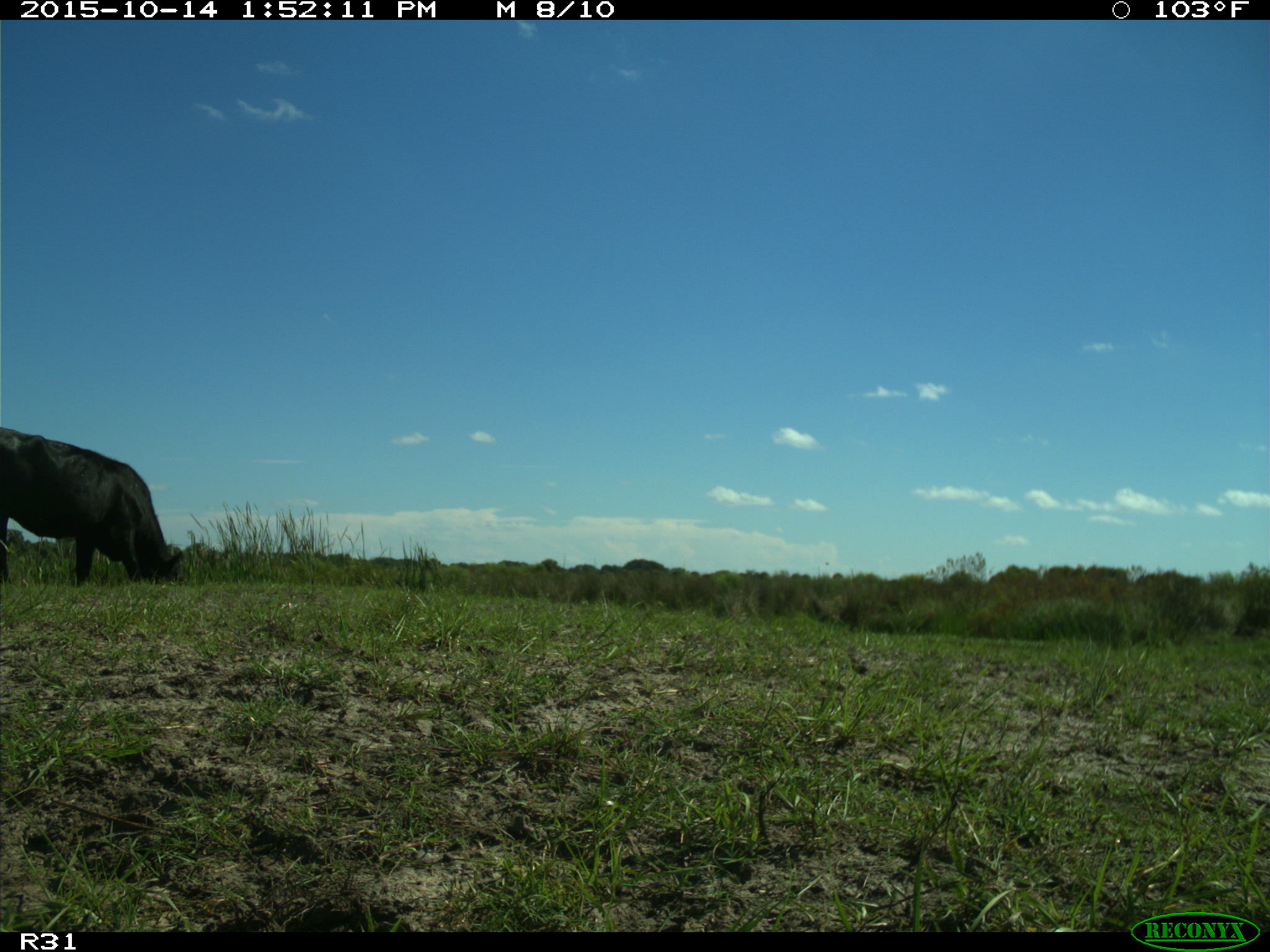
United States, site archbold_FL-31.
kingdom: Animalia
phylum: Chordata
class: Mammalia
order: Artiodactyla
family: Bovidae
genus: Bos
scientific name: Bos taurus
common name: domestic cow